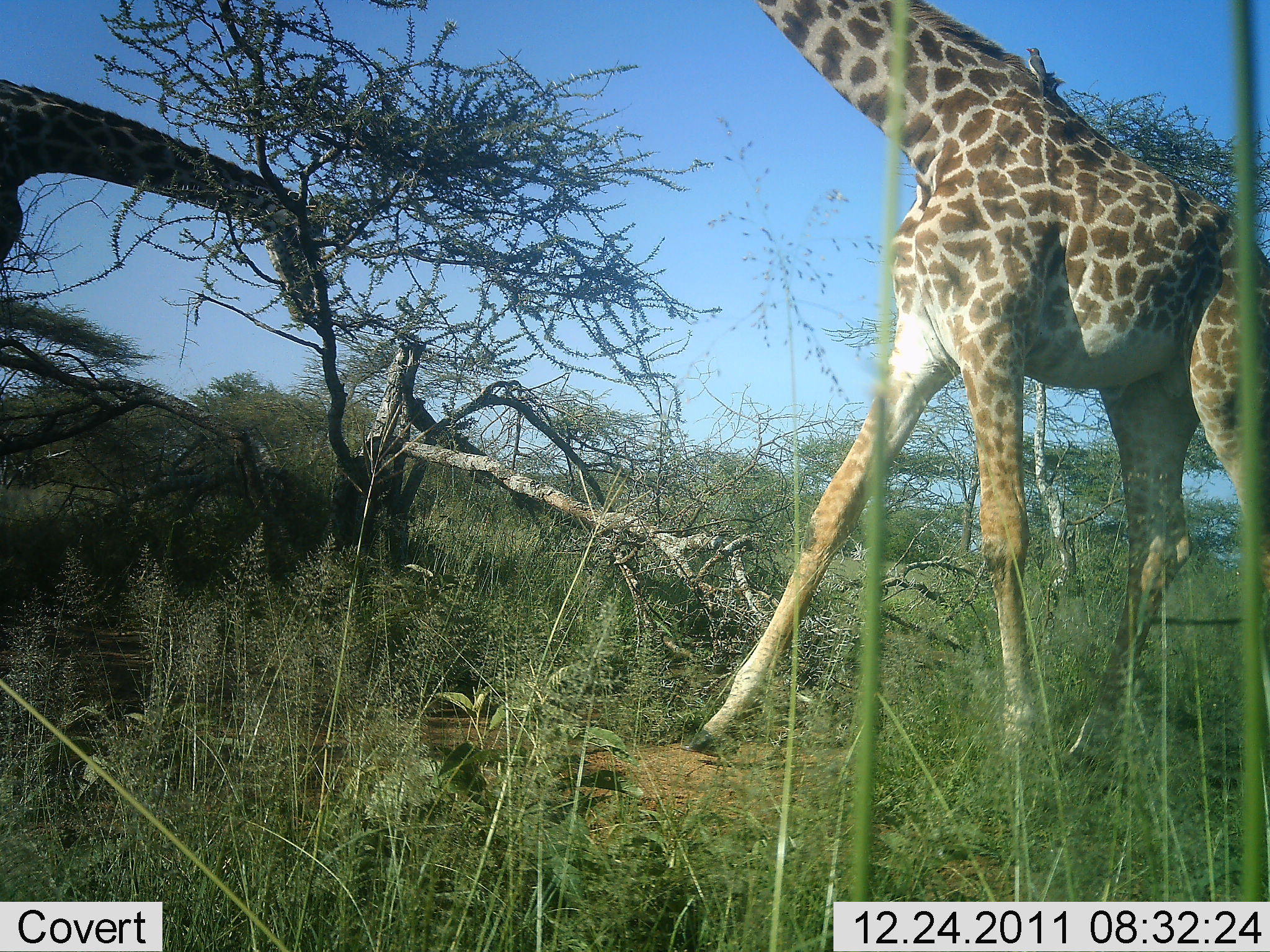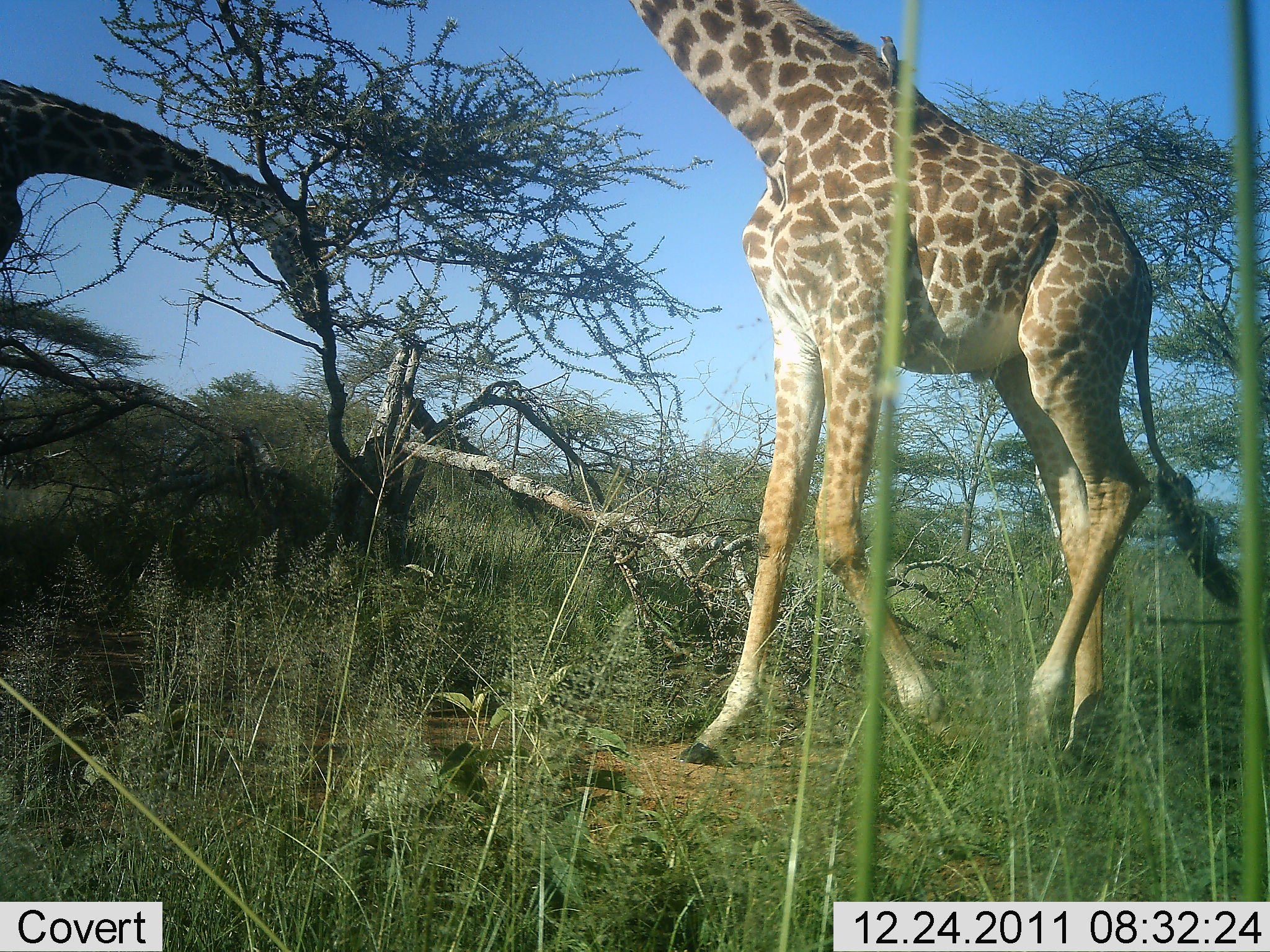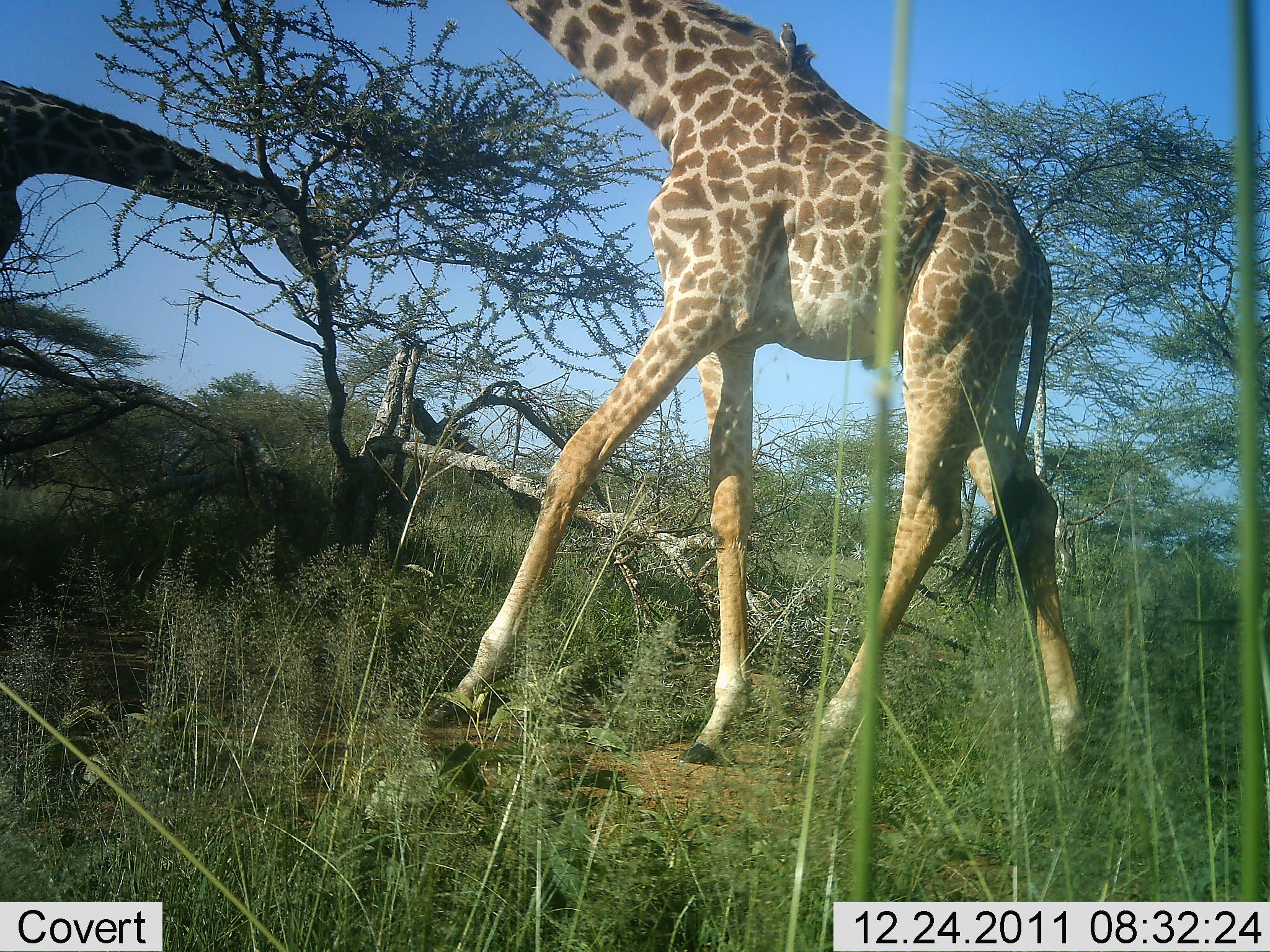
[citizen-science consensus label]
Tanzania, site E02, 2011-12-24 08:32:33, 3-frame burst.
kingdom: Animalia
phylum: Chordata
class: Mammalia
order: Artiodactyla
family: Giraffidae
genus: Giraffa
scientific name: Giraffa camelopardalis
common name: giraffe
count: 1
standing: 23%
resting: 0%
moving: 85%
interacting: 0%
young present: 0%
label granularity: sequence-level